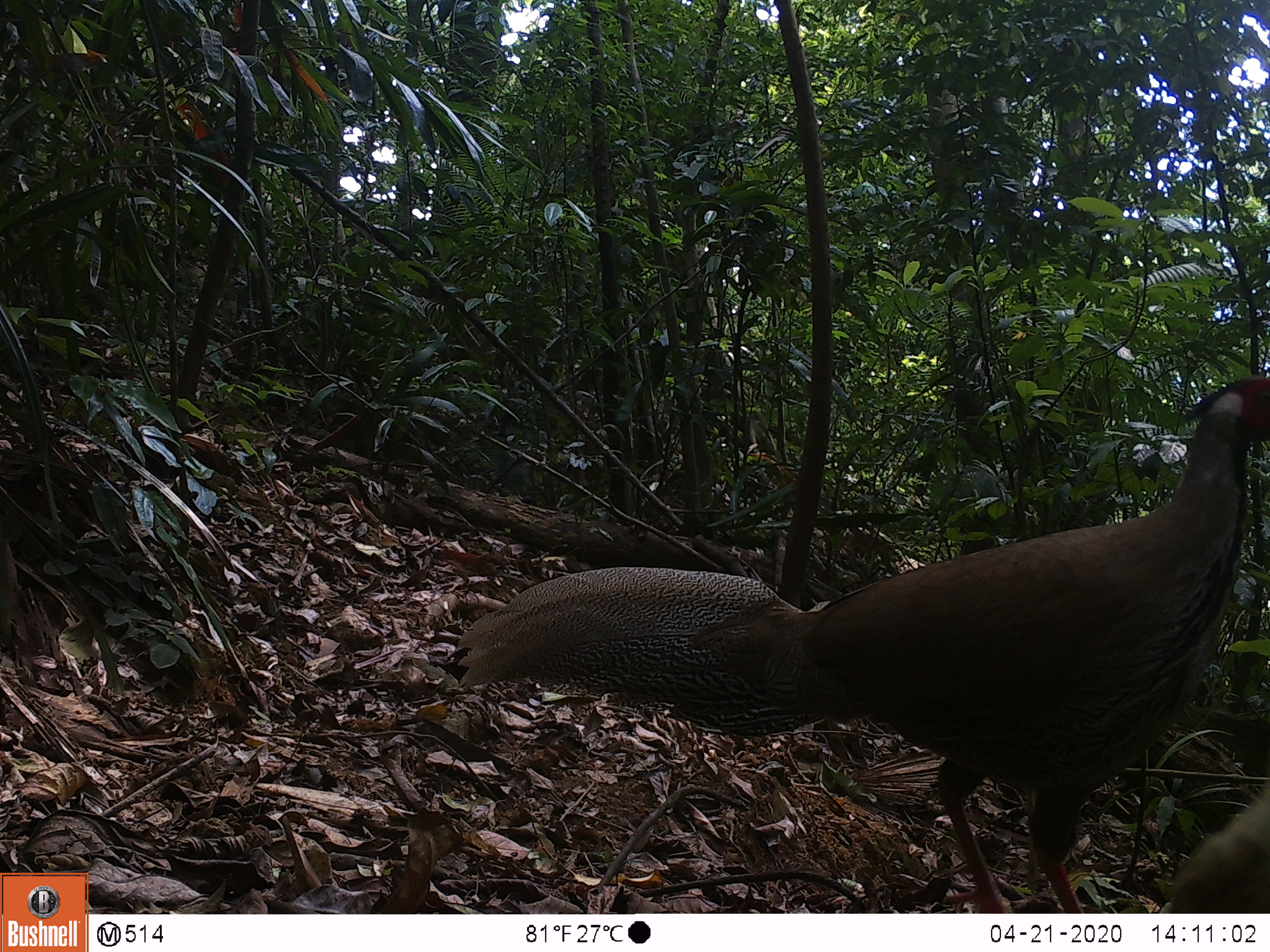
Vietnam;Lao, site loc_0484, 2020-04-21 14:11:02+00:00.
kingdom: Animalia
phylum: Chordata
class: Aves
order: Galliformes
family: Phasianidae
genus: Lophura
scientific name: Lophura nycthemera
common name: silver pheasant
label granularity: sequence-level